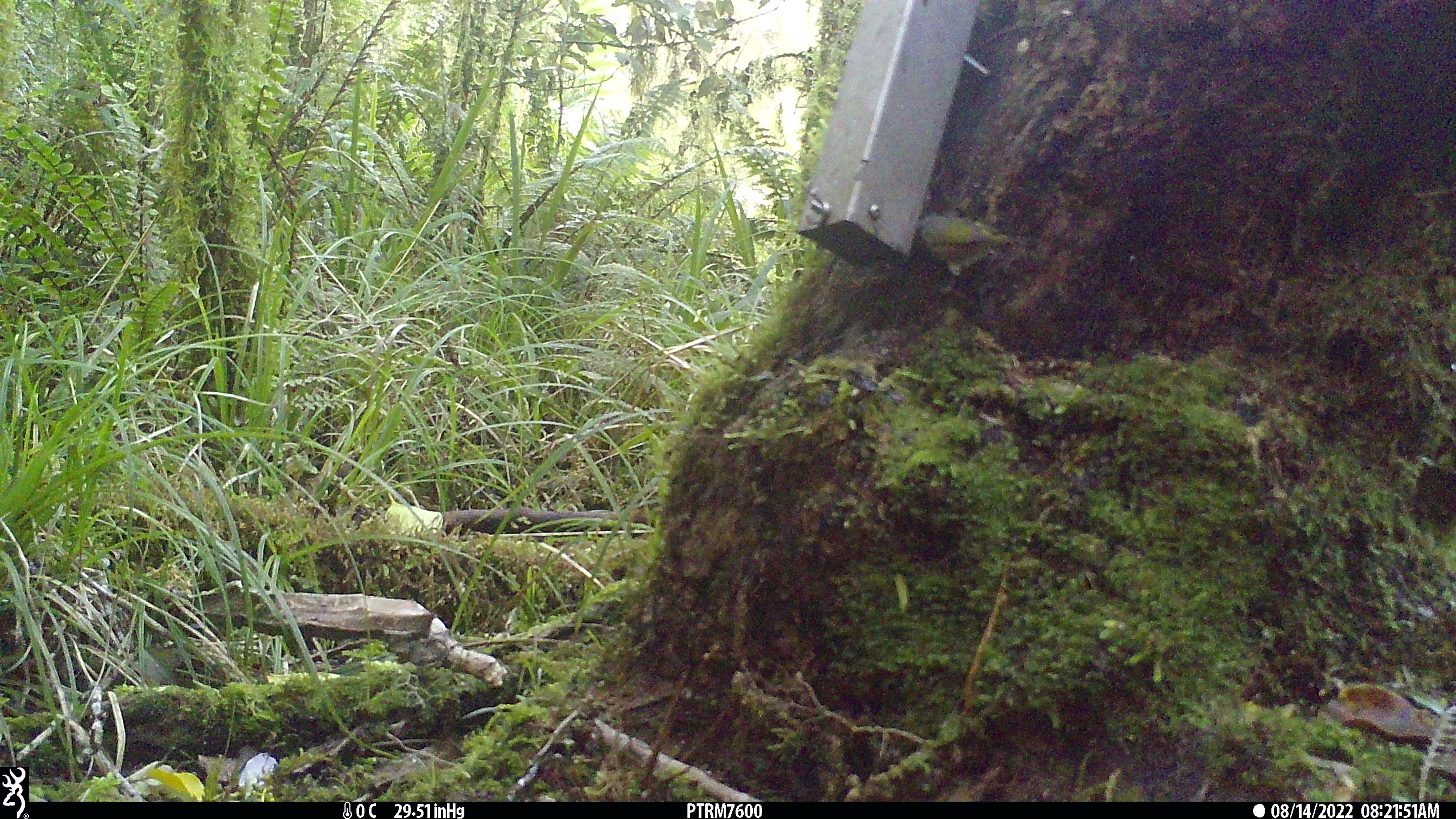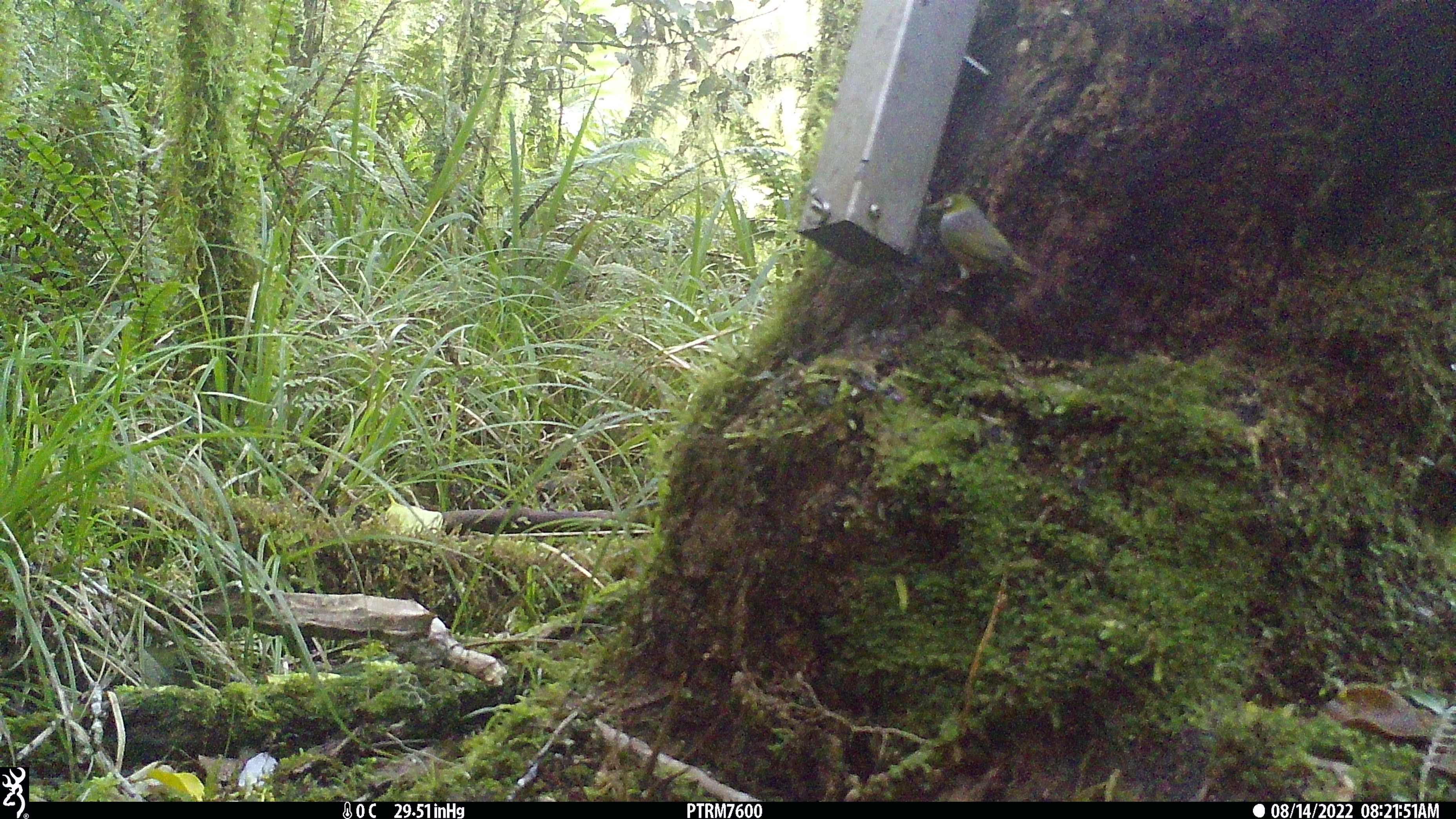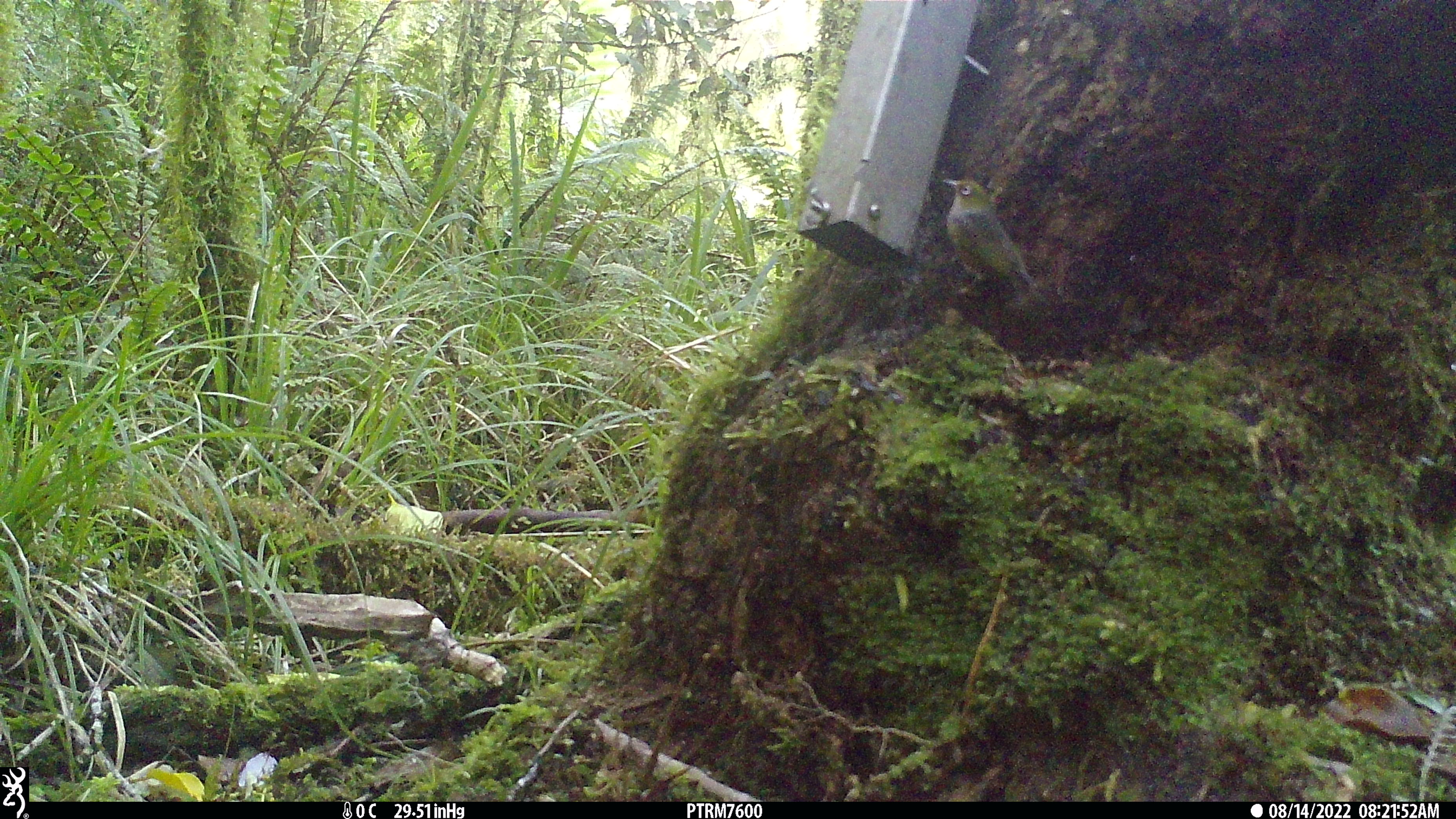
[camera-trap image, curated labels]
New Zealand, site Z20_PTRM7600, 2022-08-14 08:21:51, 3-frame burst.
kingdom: Animalia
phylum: Chordata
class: Aves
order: Passeriformes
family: Zosteropidae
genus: Zosterops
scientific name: Zosterops lateralis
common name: silvereye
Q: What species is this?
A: Silvereye (Zosterops lateralis).